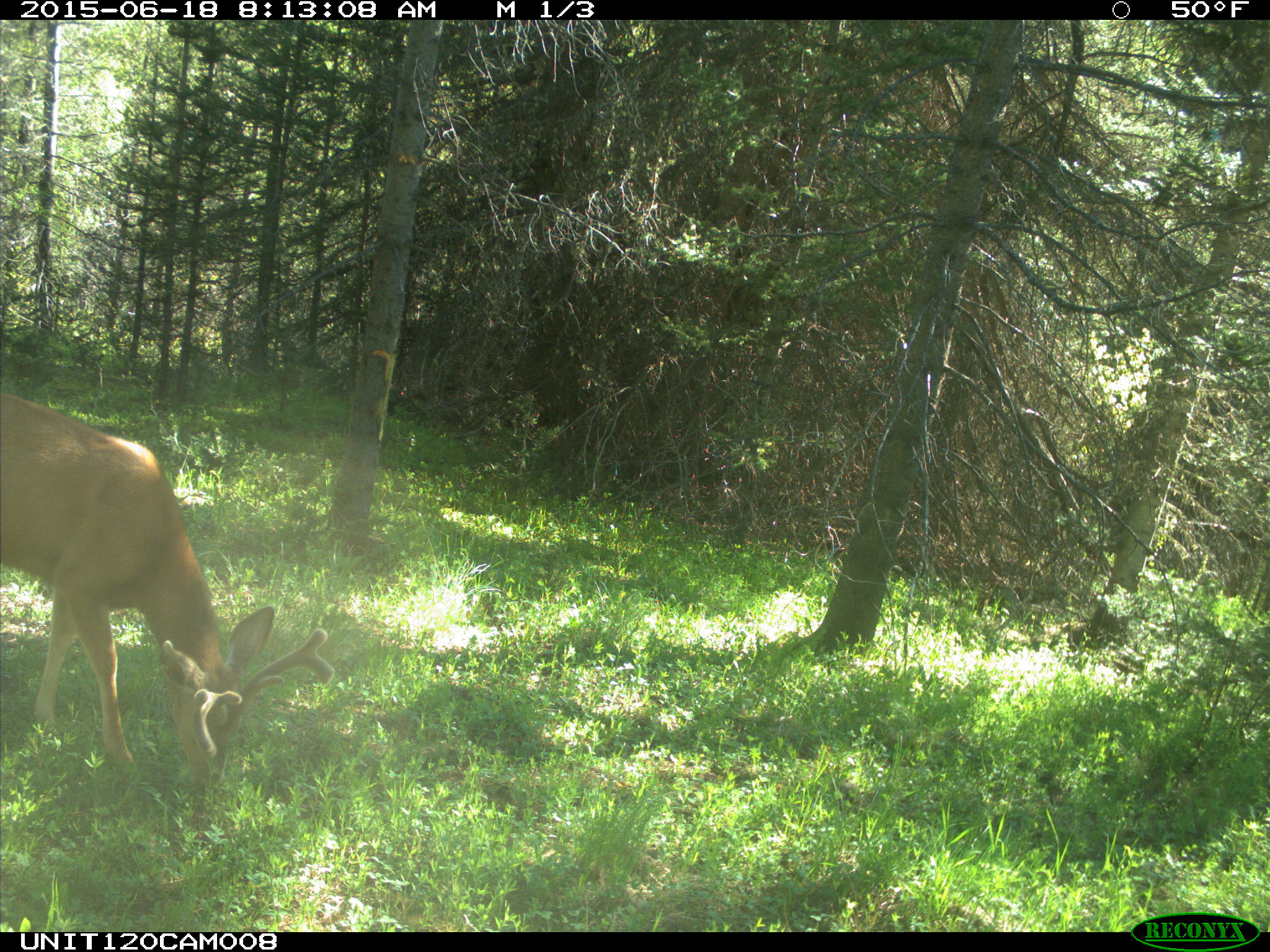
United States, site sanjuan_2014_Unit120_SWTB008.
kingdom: Animalia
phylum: Chordata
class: Mammalia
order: Artiodactyla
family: Cervidae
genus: Odocoileus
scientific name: Odocoileus hemionus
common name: mule deer